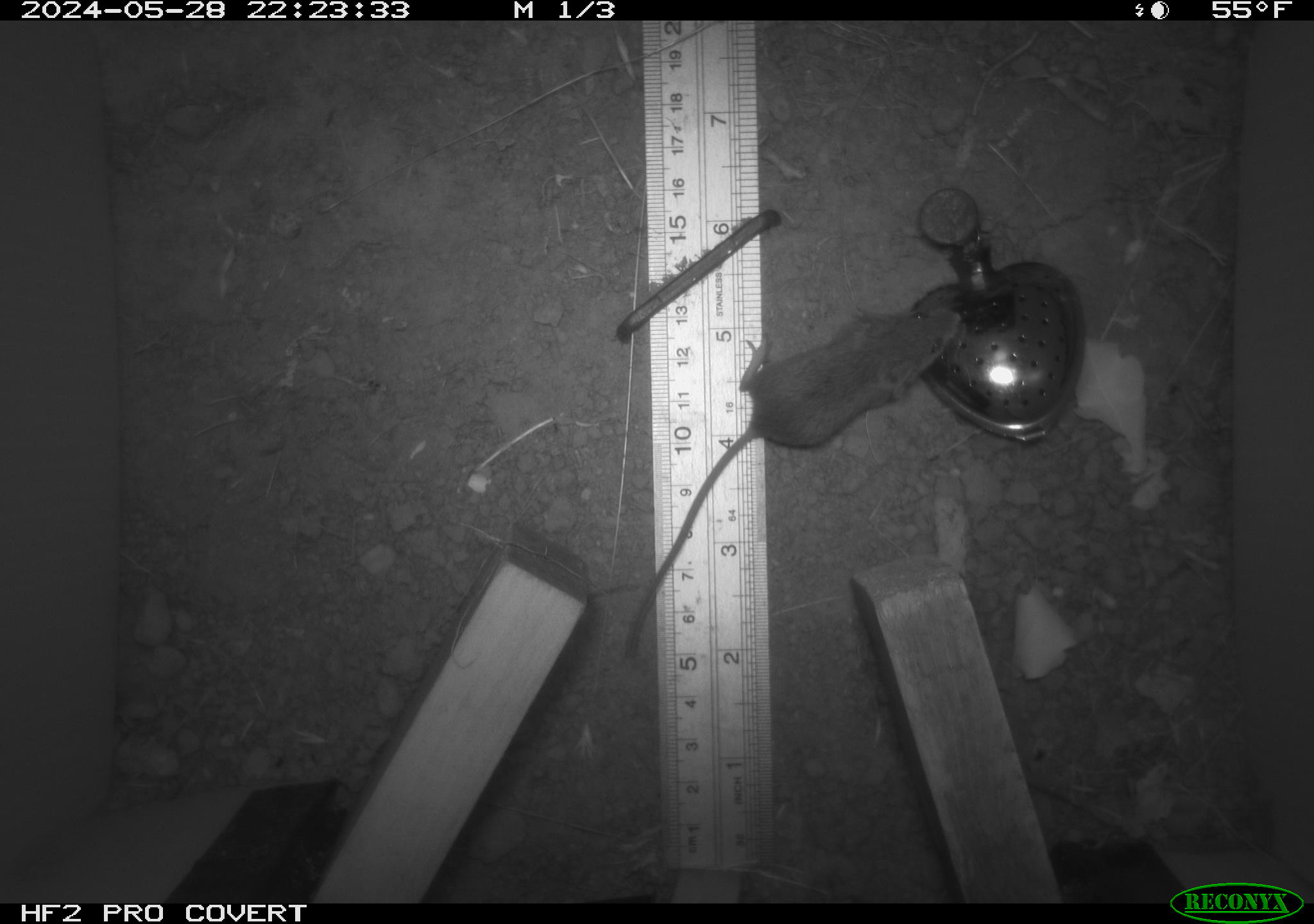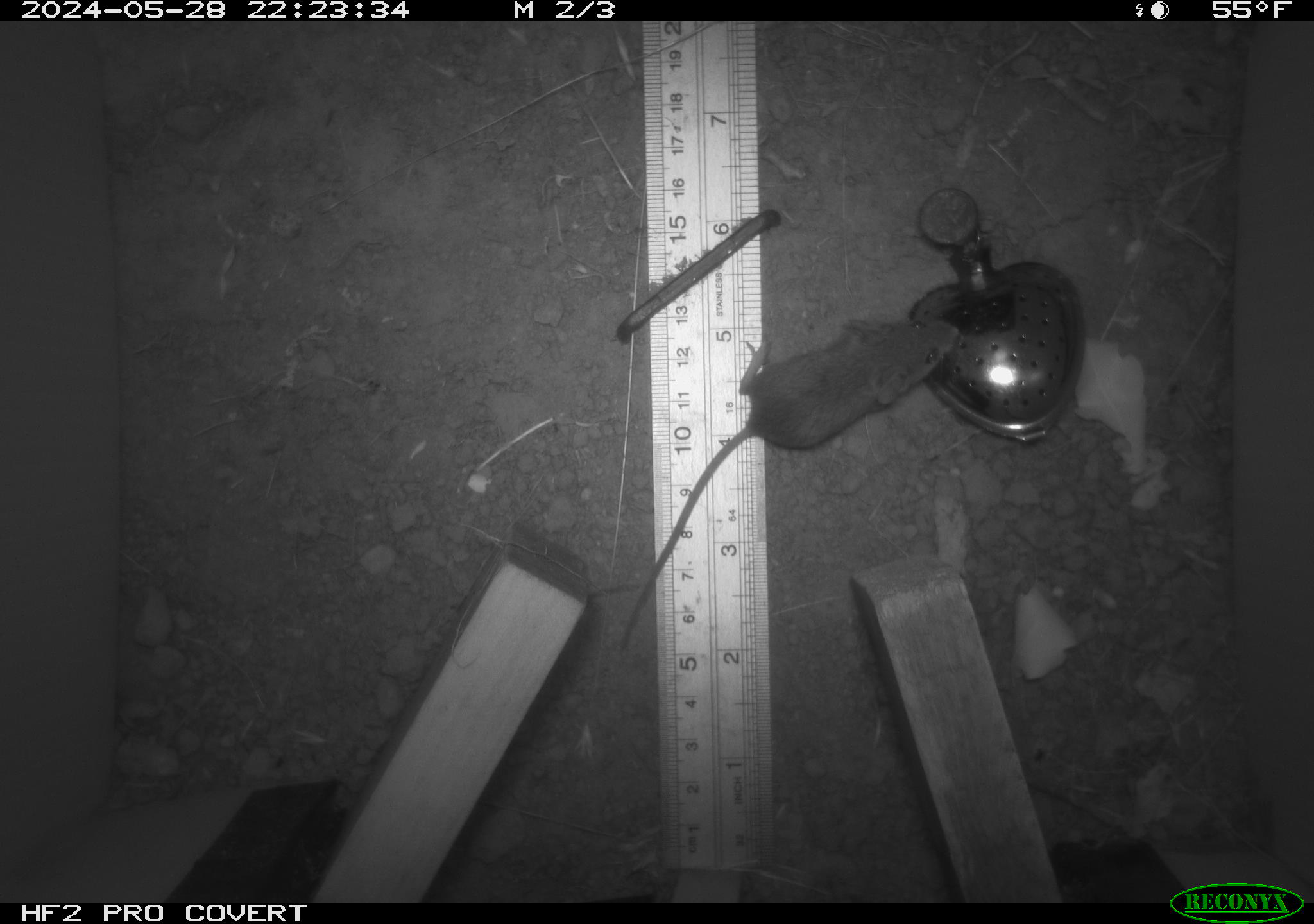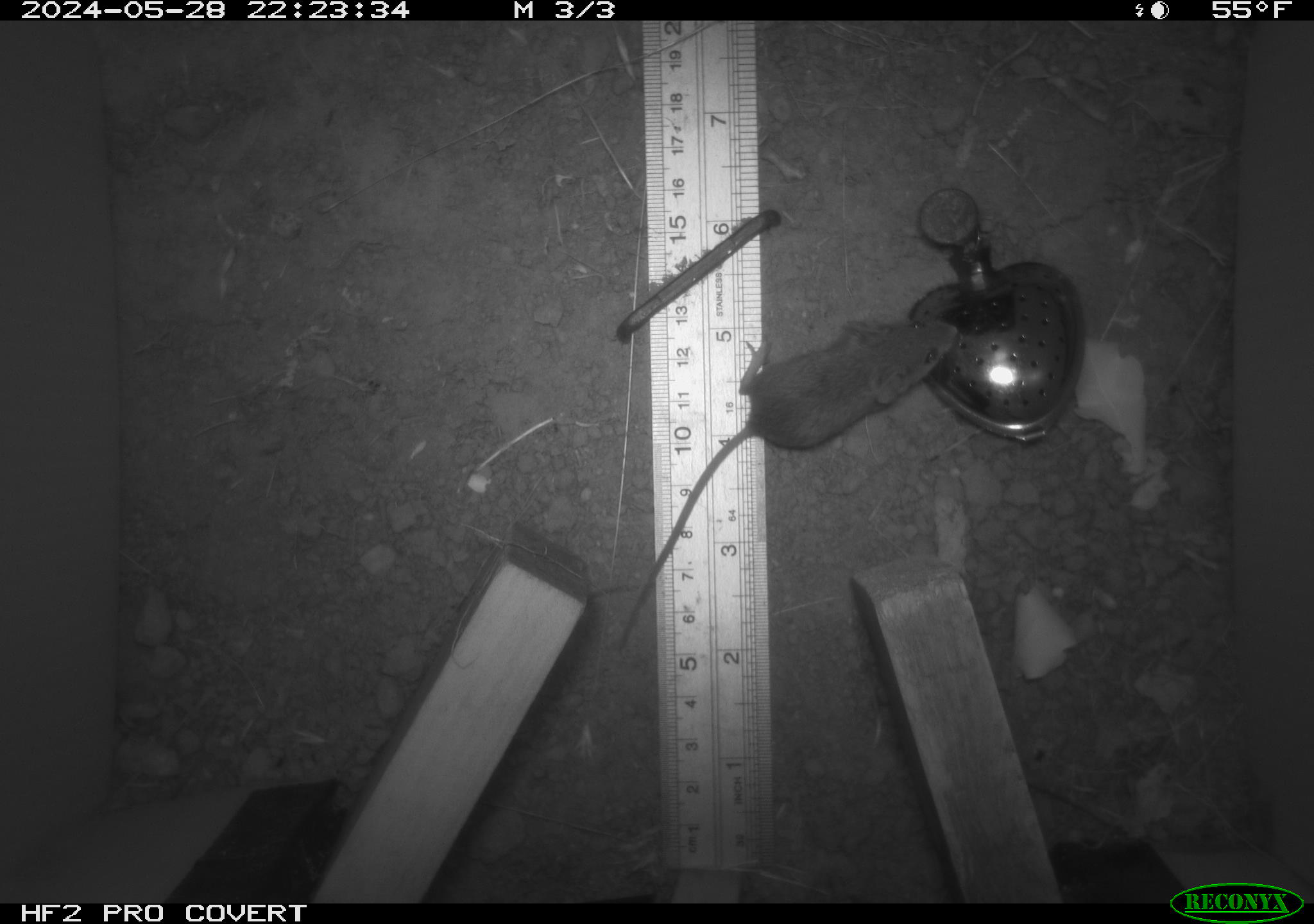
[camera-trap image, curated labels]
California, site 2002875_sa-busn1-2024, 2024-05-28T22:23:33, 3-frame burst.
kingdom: Animalia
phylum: Chordata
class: Mammalia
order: Rodentia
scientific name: Rodentia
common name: mouse species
Mouse species (Rodentia).